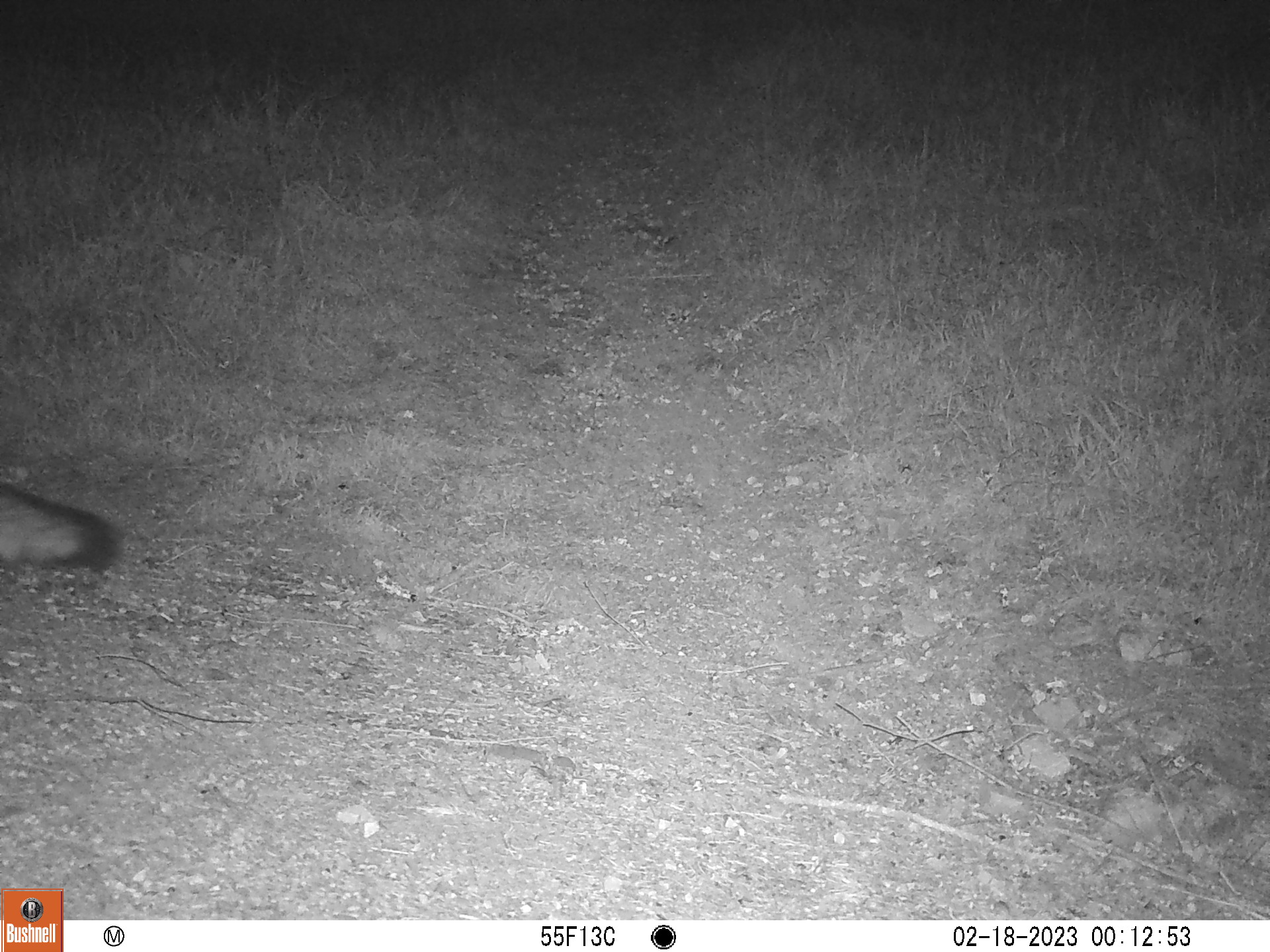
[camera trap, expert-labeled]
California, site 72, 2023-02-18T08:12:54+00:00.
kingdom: Animalia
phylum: Chordata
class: Mammalia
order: Carnivora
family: Canidae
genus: Urocyon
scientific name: Urocyon cinereoargenteus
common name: gray fox